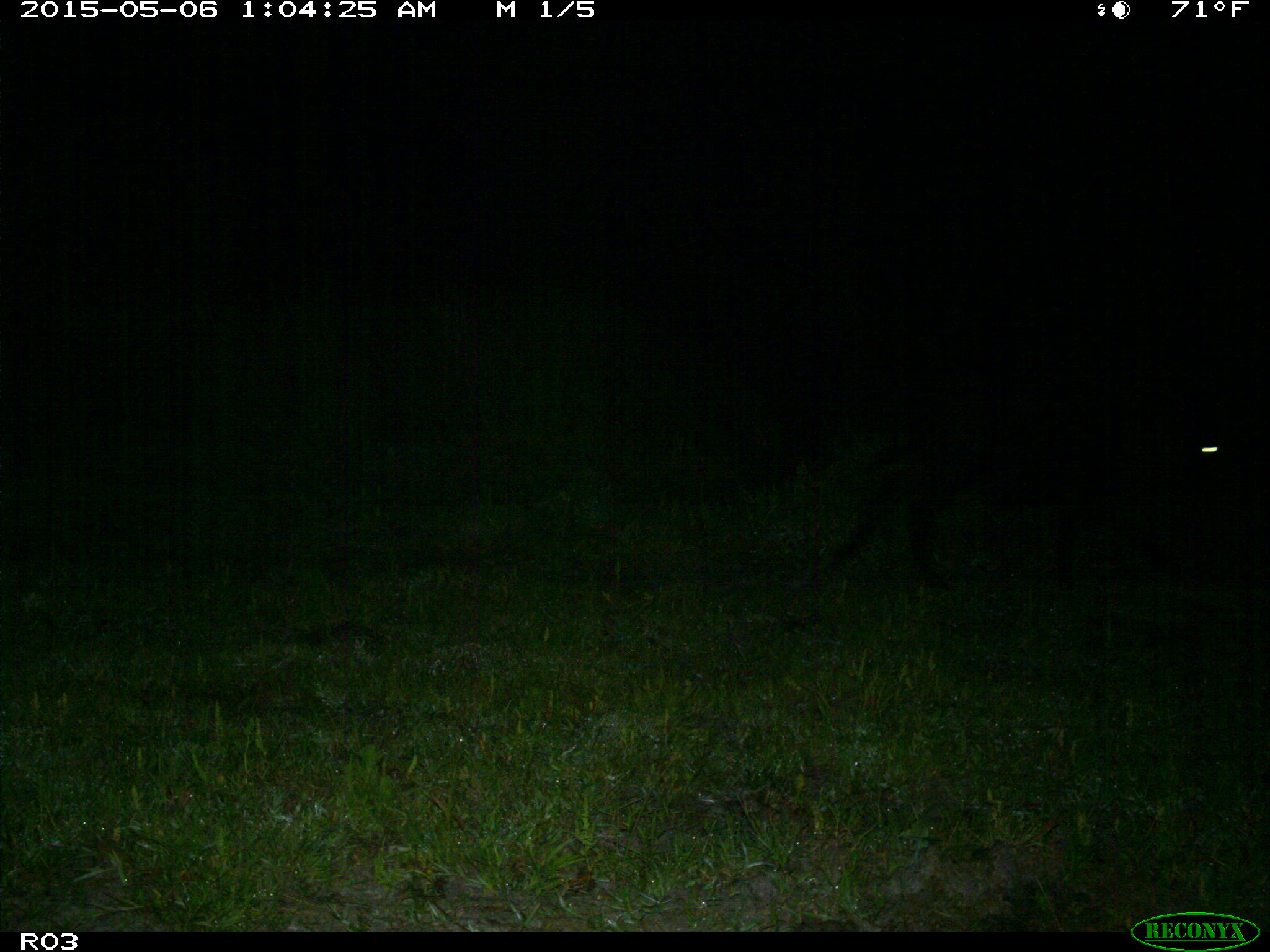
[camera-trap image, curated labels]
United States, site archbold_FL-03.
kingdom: Animalia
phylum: Chordata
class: Mammalia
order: Artiodactyla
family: Bovidae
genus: Bos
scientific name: Bos taurus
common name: domestic cow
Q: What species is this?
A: Bos taurus (domestic cow).